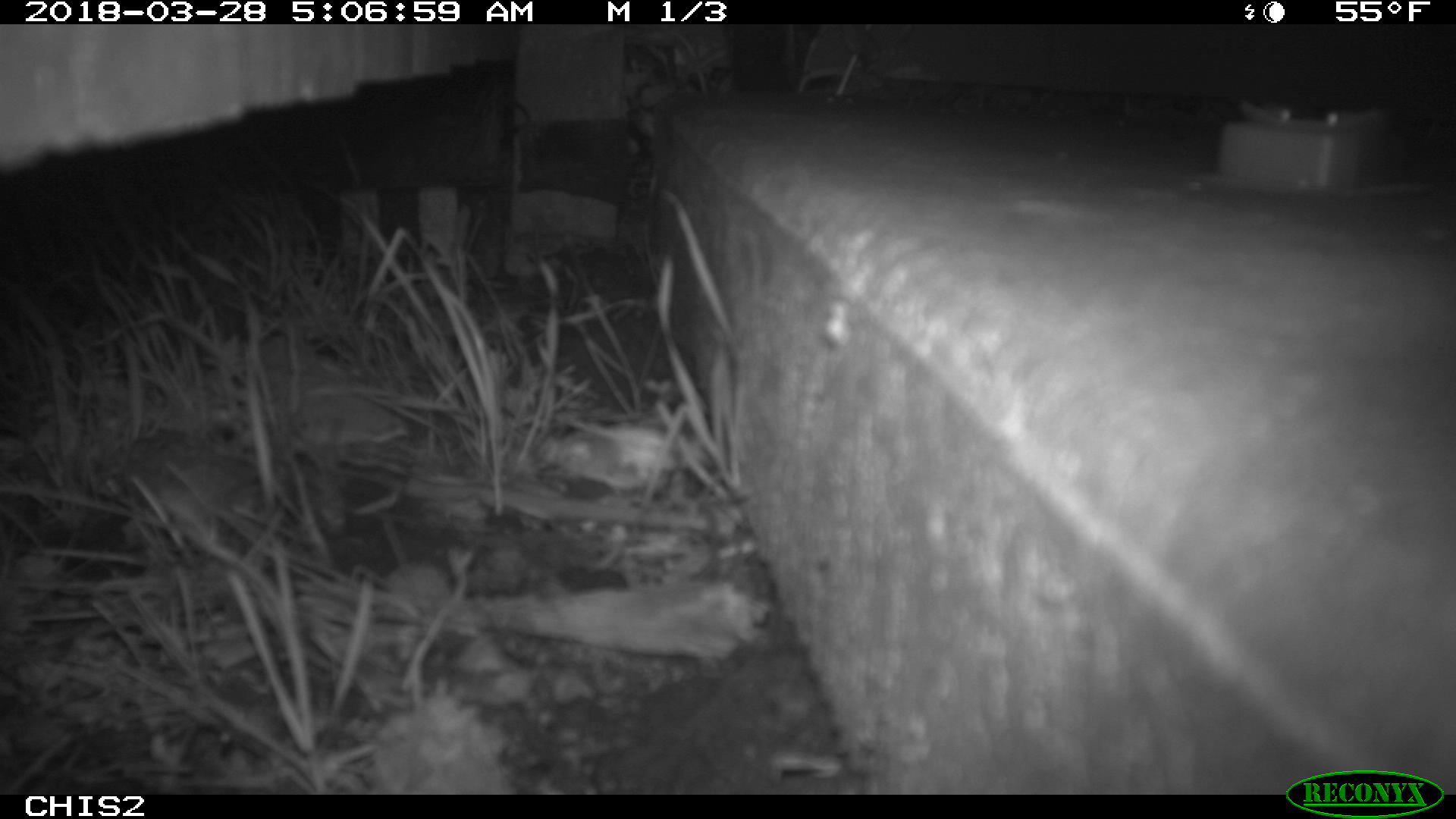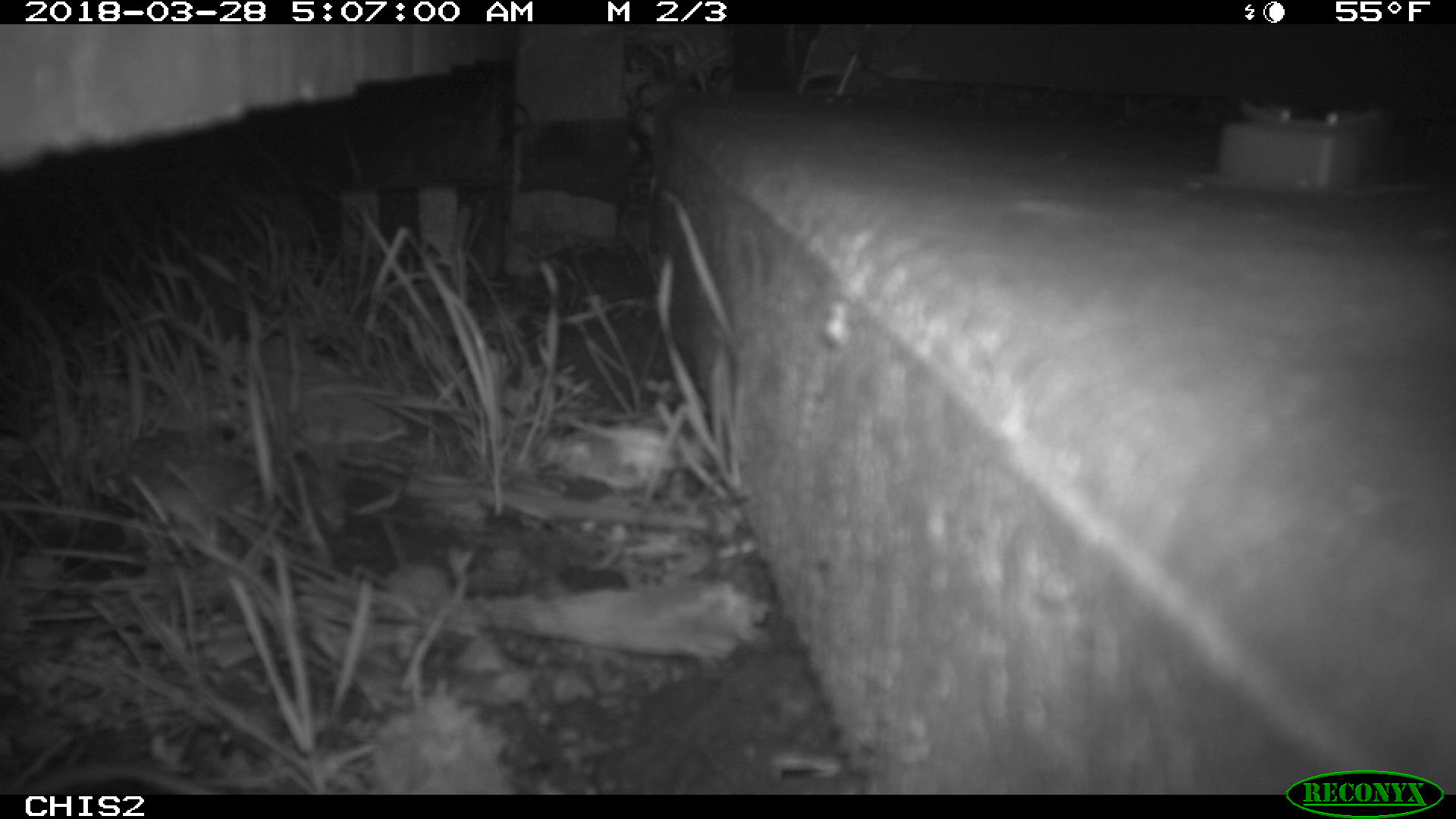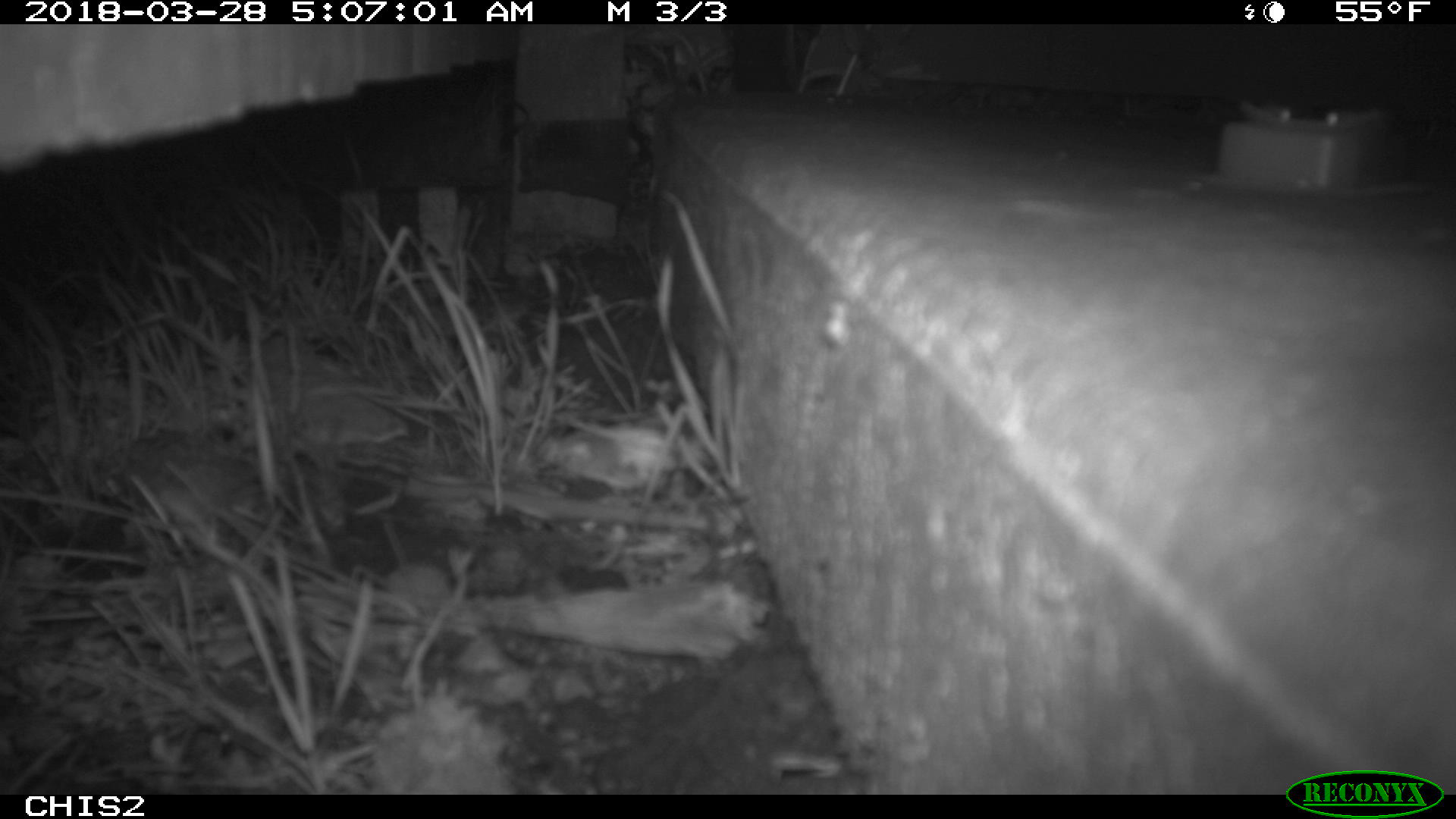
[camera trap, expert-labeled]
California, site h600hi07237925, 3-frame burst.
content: no animal present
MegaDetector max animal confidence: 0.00